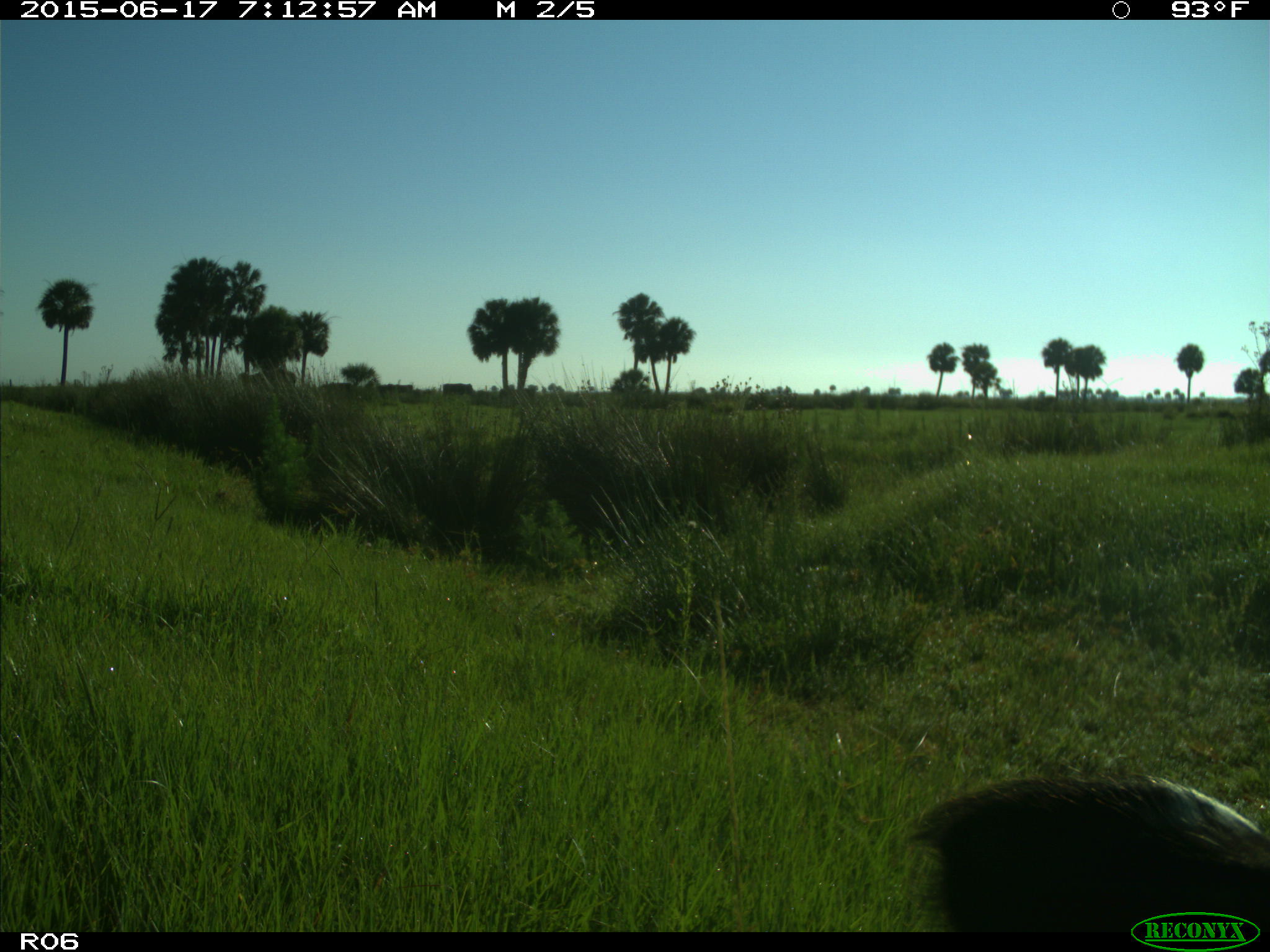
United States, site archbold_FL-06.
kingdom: Animalia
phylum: Chordata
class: Mammalia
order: Artiodactyla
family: Bovidae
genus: Bos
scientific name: Bos taurus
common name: domestic cow